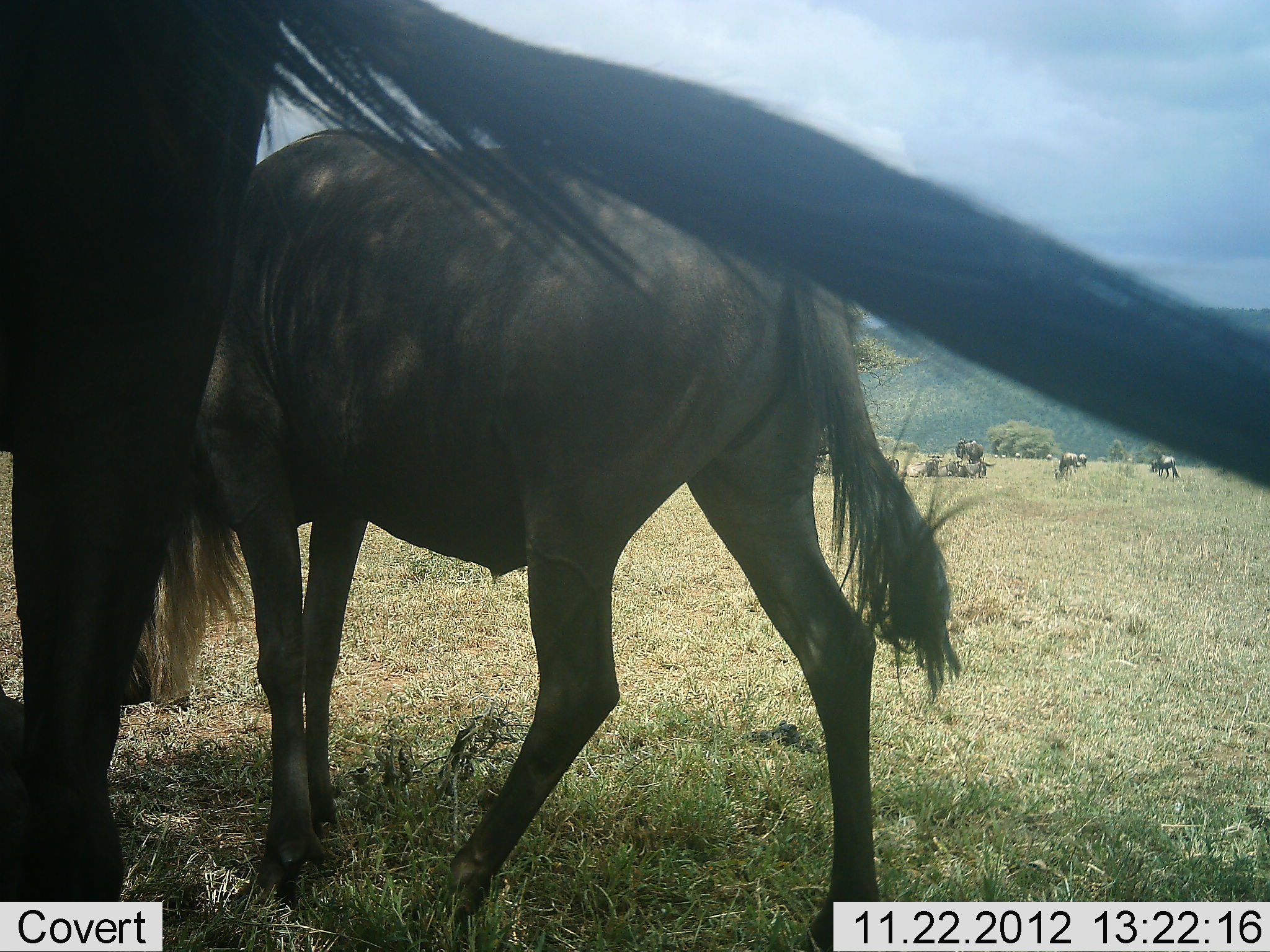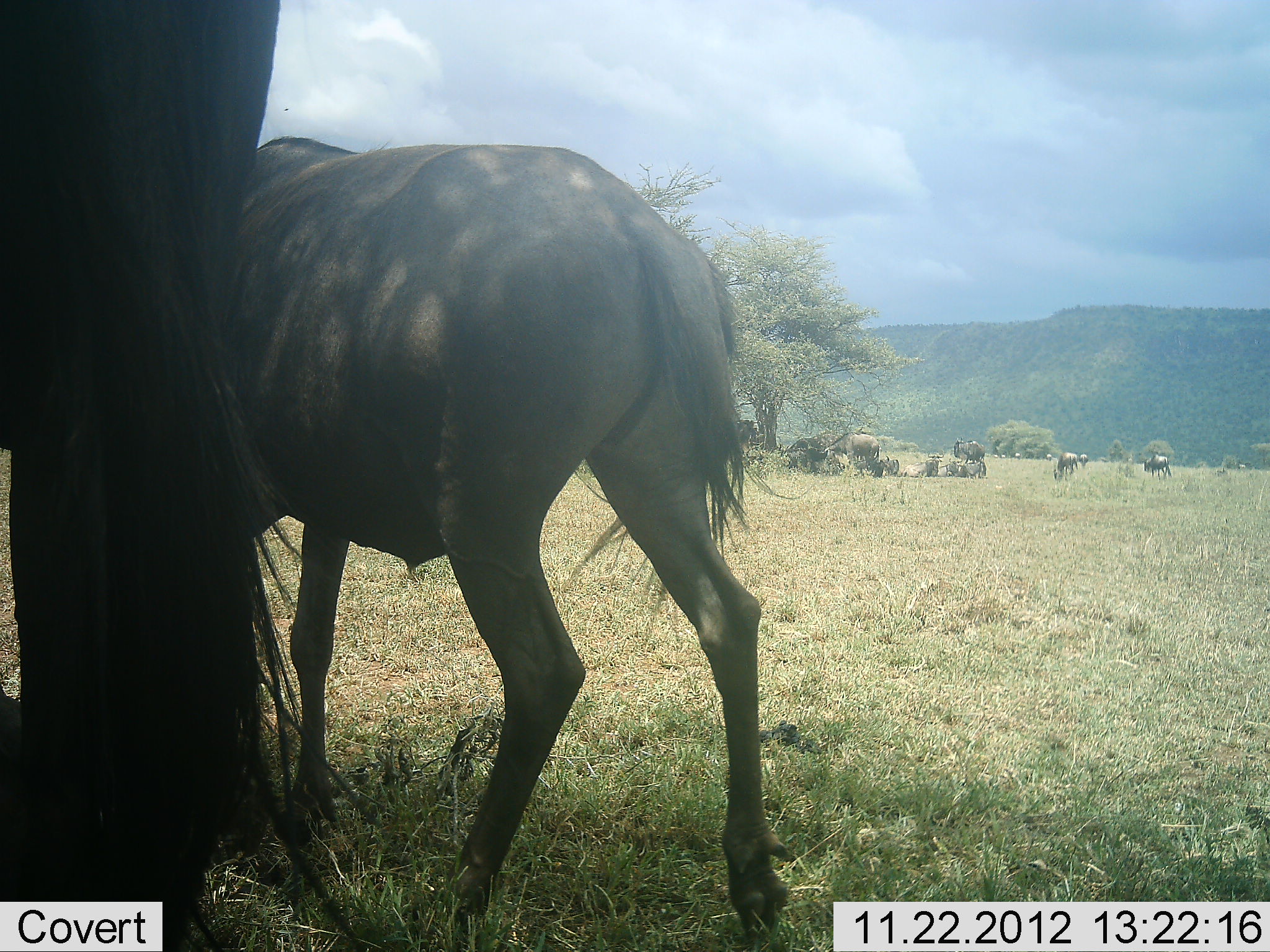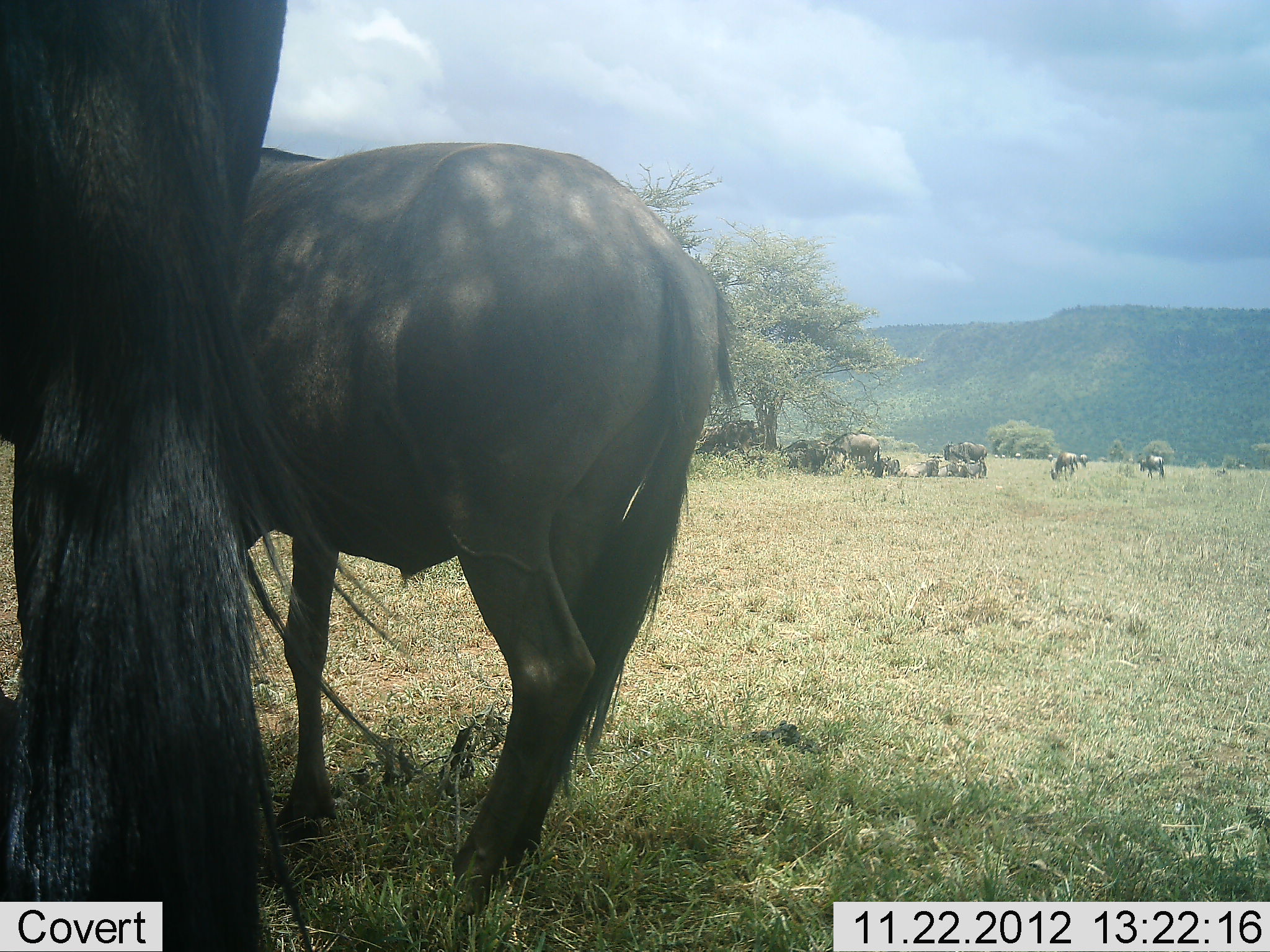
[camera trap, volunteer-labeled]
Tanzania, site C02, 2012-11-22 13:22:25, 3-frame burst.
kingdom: Animalia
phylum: Chordata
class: Mammalia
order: Artiodactyla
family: Bovidae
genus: Connochaetes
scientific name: Connochaetes taurinus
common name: blue wildebeest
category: wildebeest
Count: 11-50.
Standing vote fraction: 80%.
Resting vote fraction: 55%.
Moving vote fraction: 55%.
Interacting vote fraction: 10%.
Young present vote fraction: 10%.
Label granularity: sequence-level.